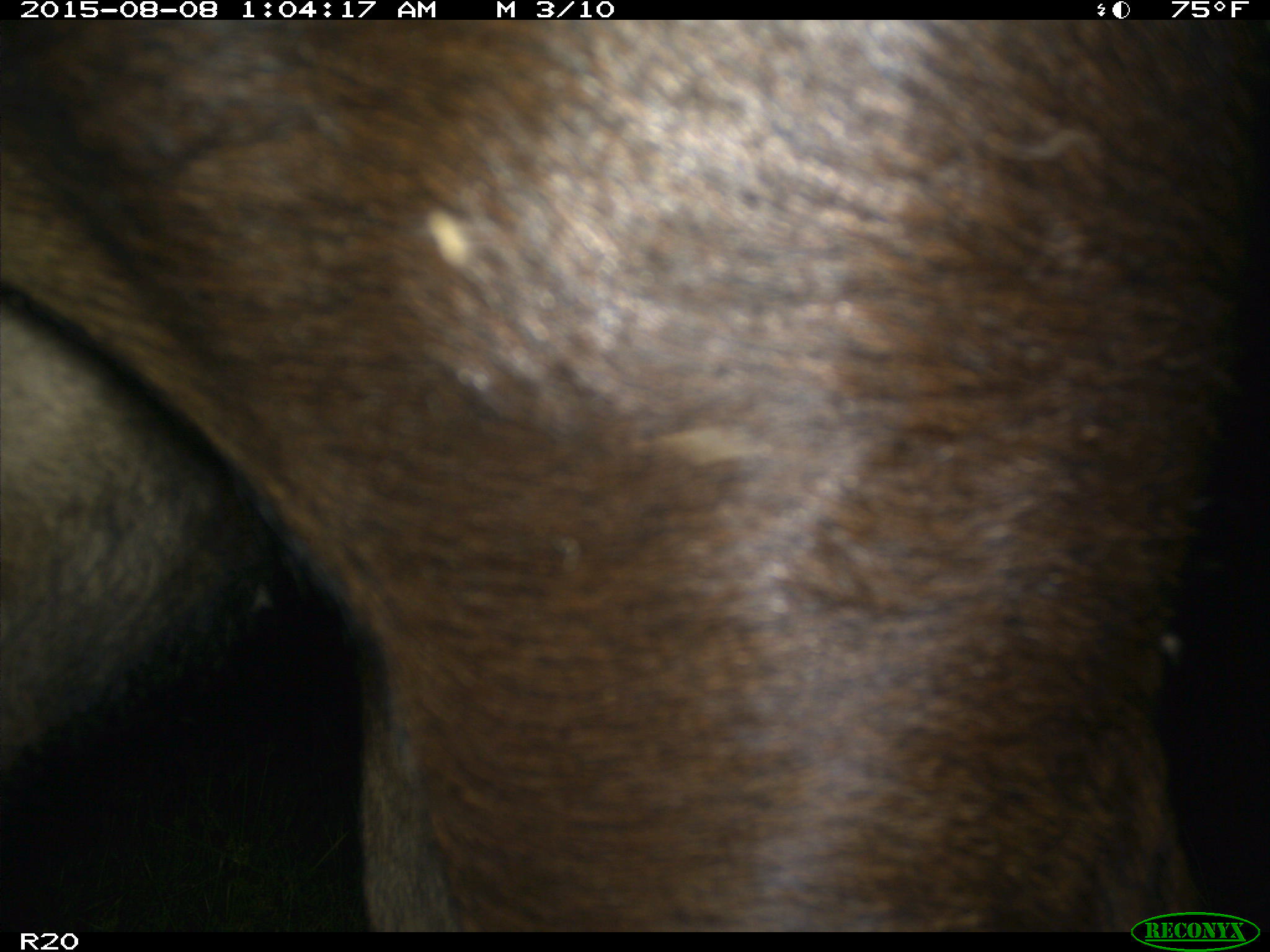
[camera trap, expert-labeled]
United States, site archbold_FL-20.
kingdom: Animalia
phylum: Chordata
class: Mammalia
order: Artiodactyla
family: Bovidae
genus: Bos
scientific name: Bos taurus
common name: domestic cow